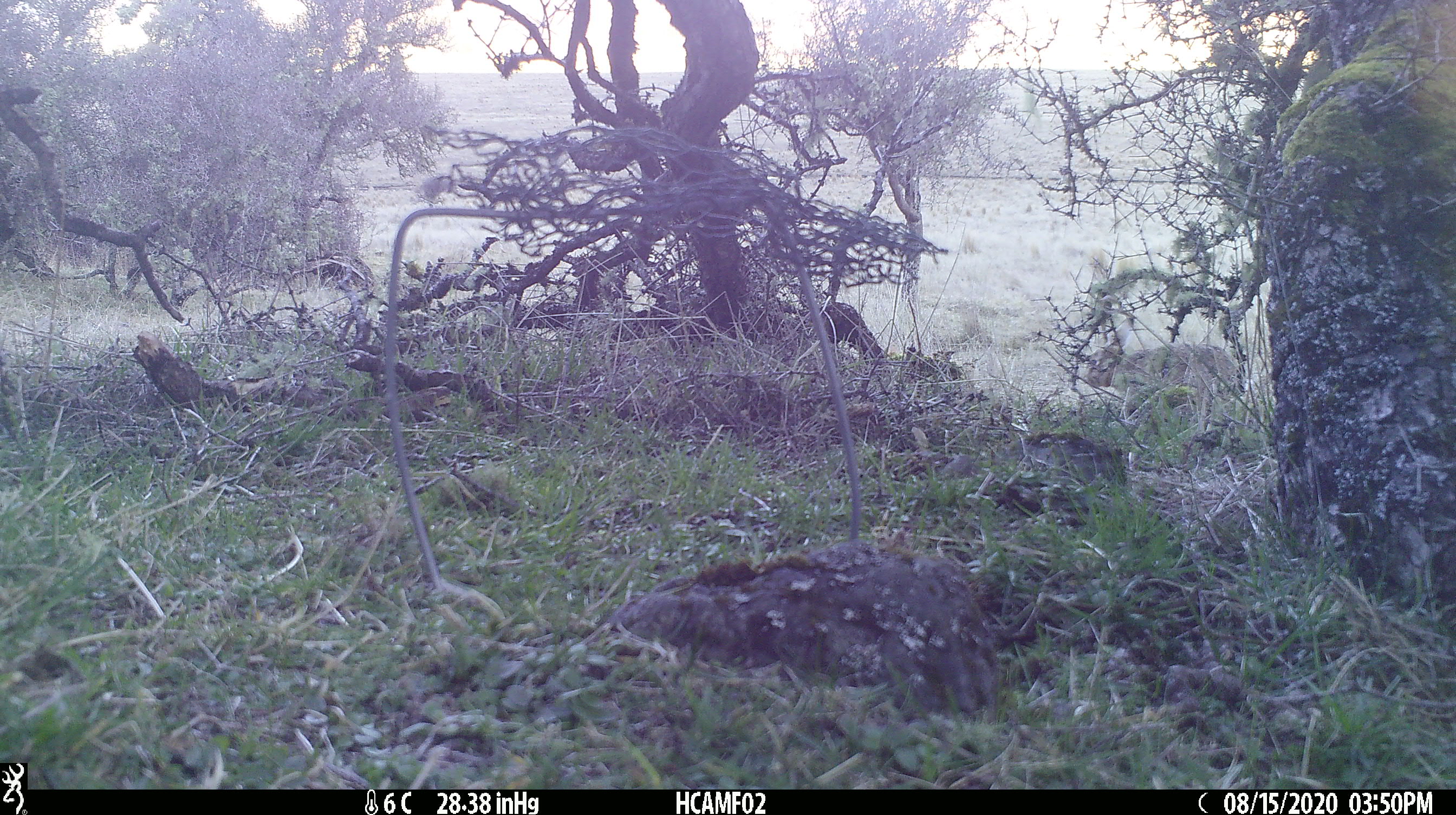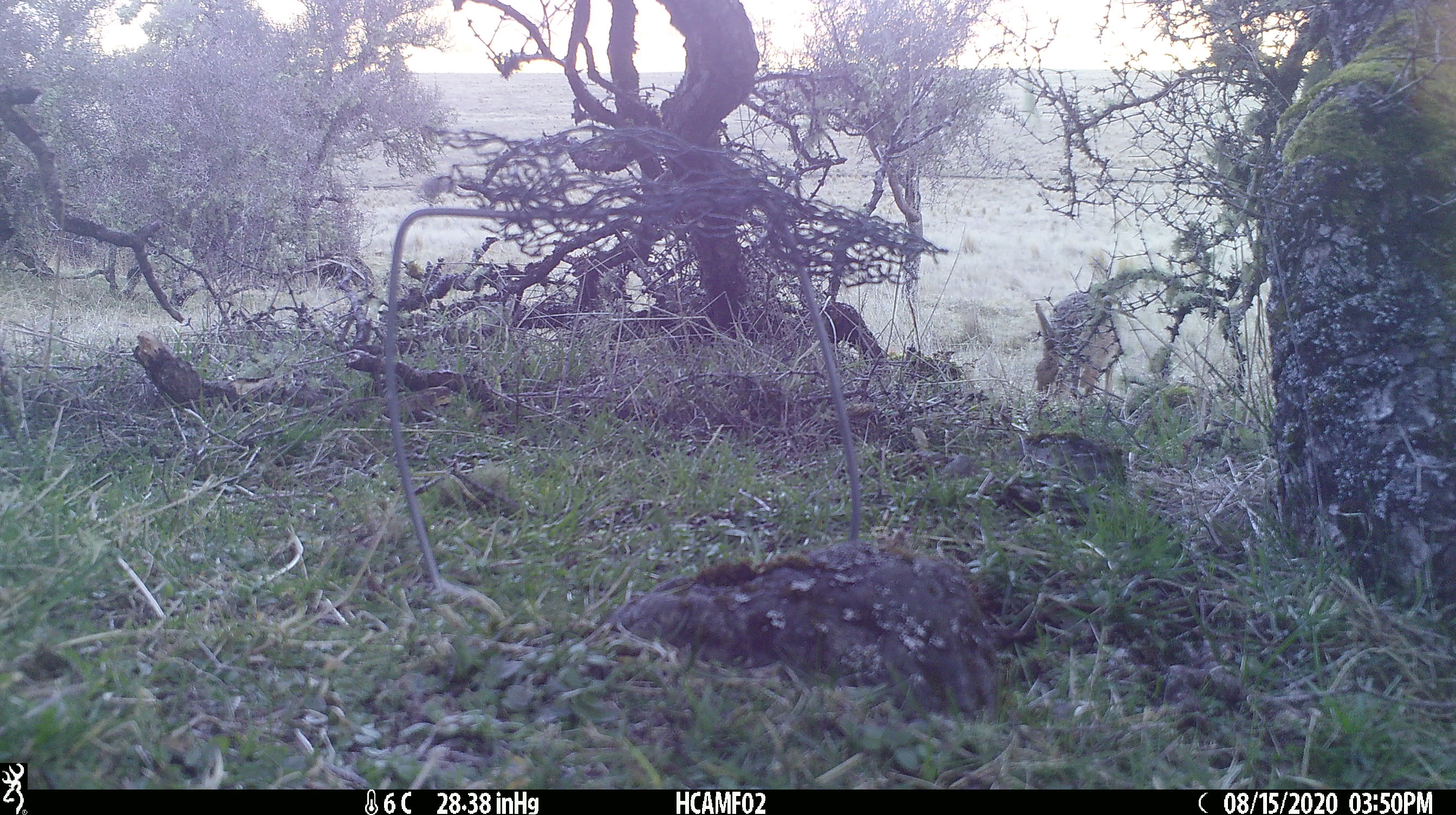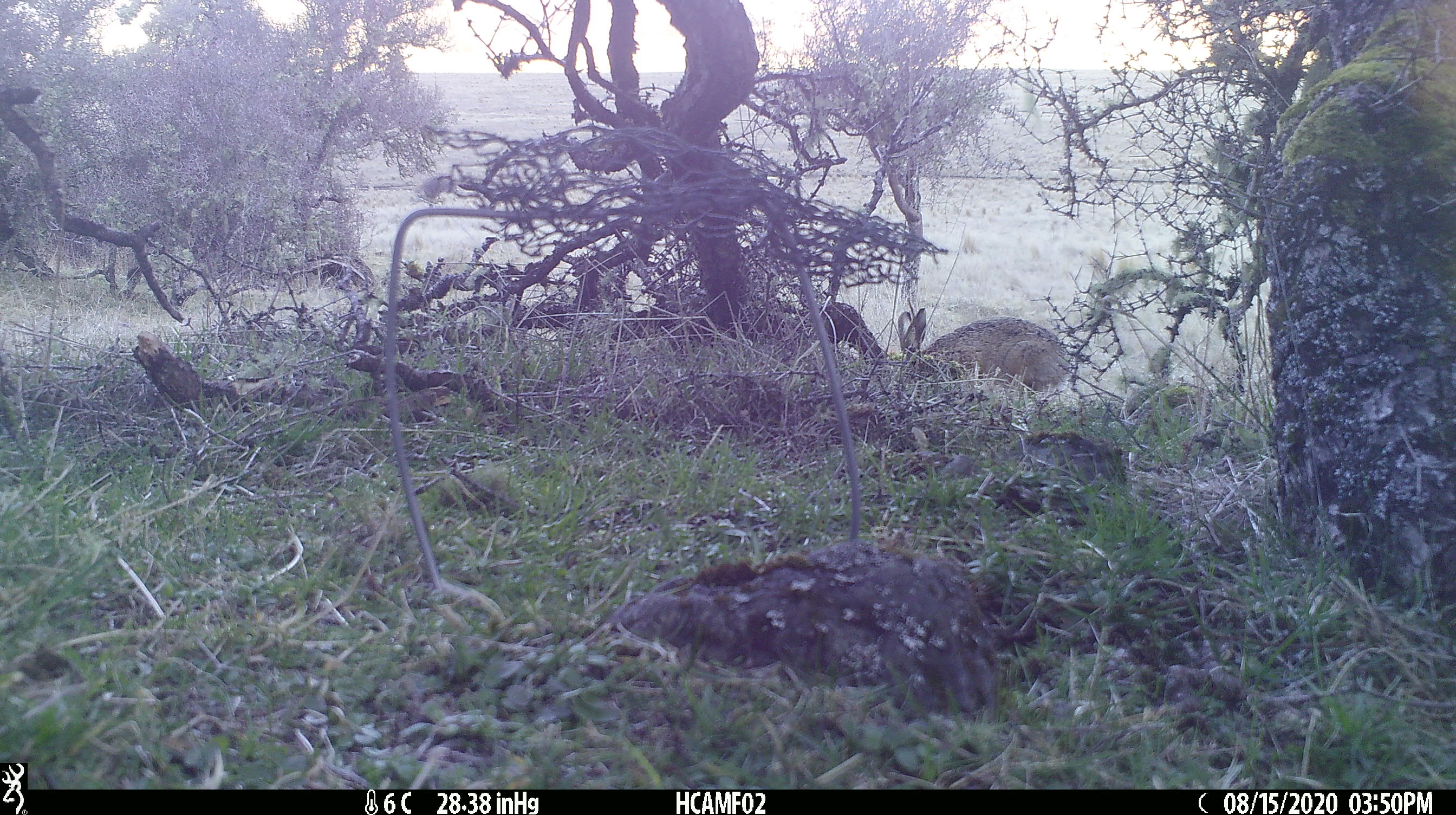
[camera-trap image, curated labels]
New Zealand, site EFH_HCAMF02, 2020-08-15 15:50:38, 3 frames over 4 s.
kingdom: Animalia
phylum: Chordata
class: Mammalia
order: Lagomorpha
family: Leporidae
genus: Lepus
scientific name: Lepus europaeus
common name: brown hare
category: hare